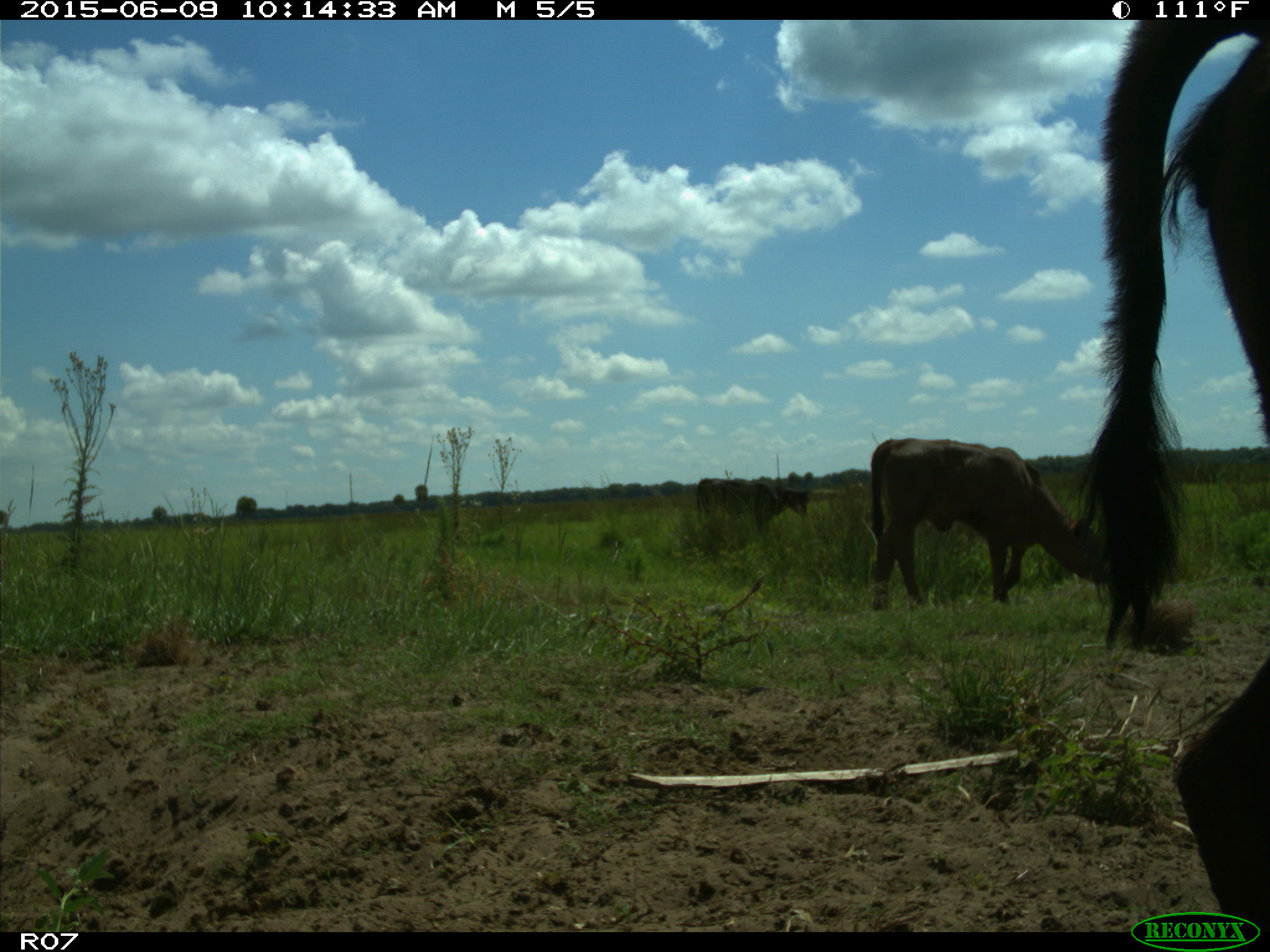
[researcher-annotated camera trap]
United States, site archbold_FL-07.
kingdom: Animalia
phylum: Chordata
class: Mammalia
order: Artiodactyla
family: Bovidae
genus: Bos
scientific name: Bos taurus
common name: domestic cow